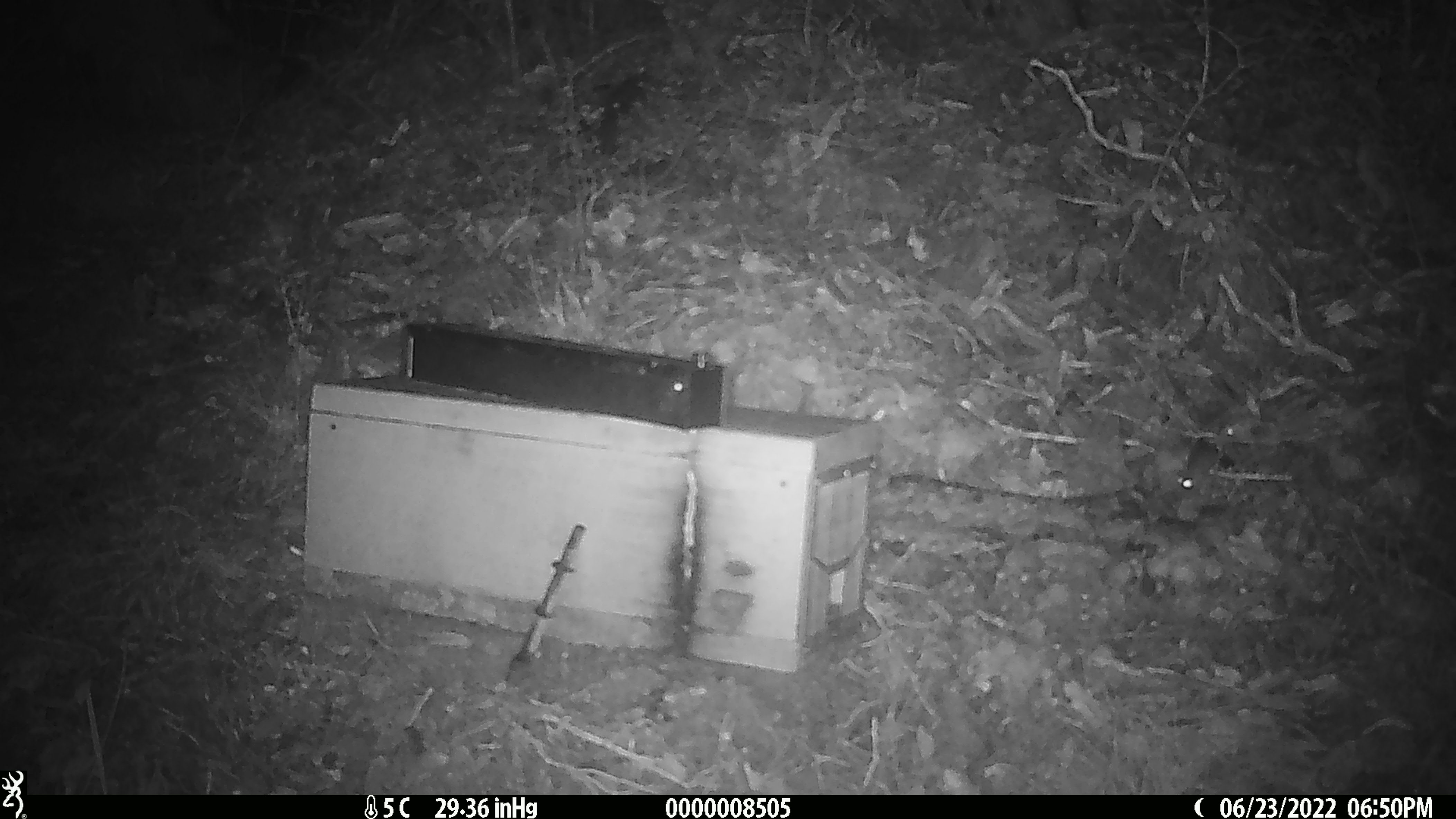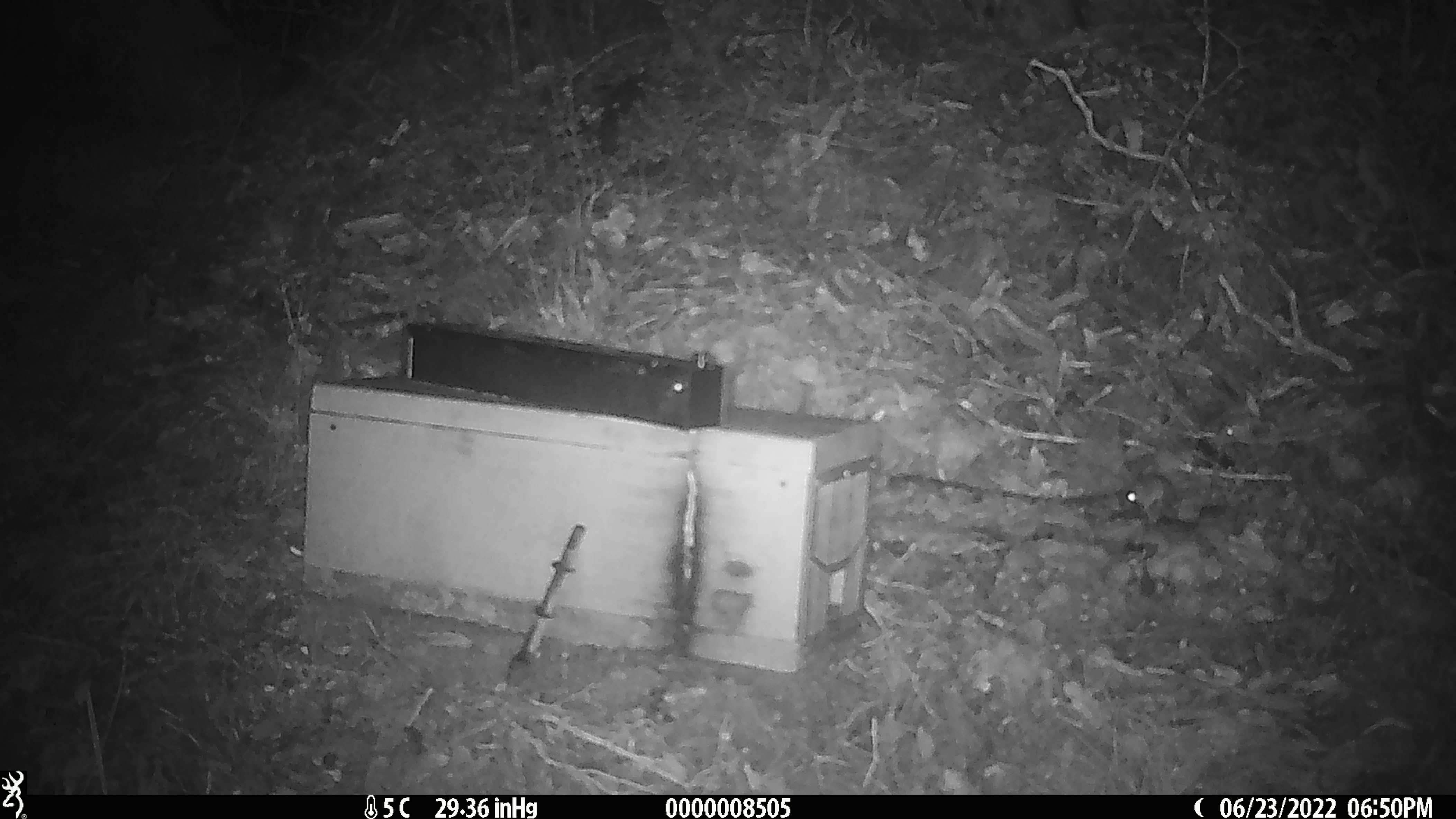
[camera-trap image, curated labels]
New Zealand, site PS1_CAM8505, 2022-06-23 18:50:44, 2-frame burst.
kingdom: Animalia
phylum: Chordata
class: Mammalia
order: Rodentia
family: Muridae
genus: Mus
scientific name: Mus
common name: mouse